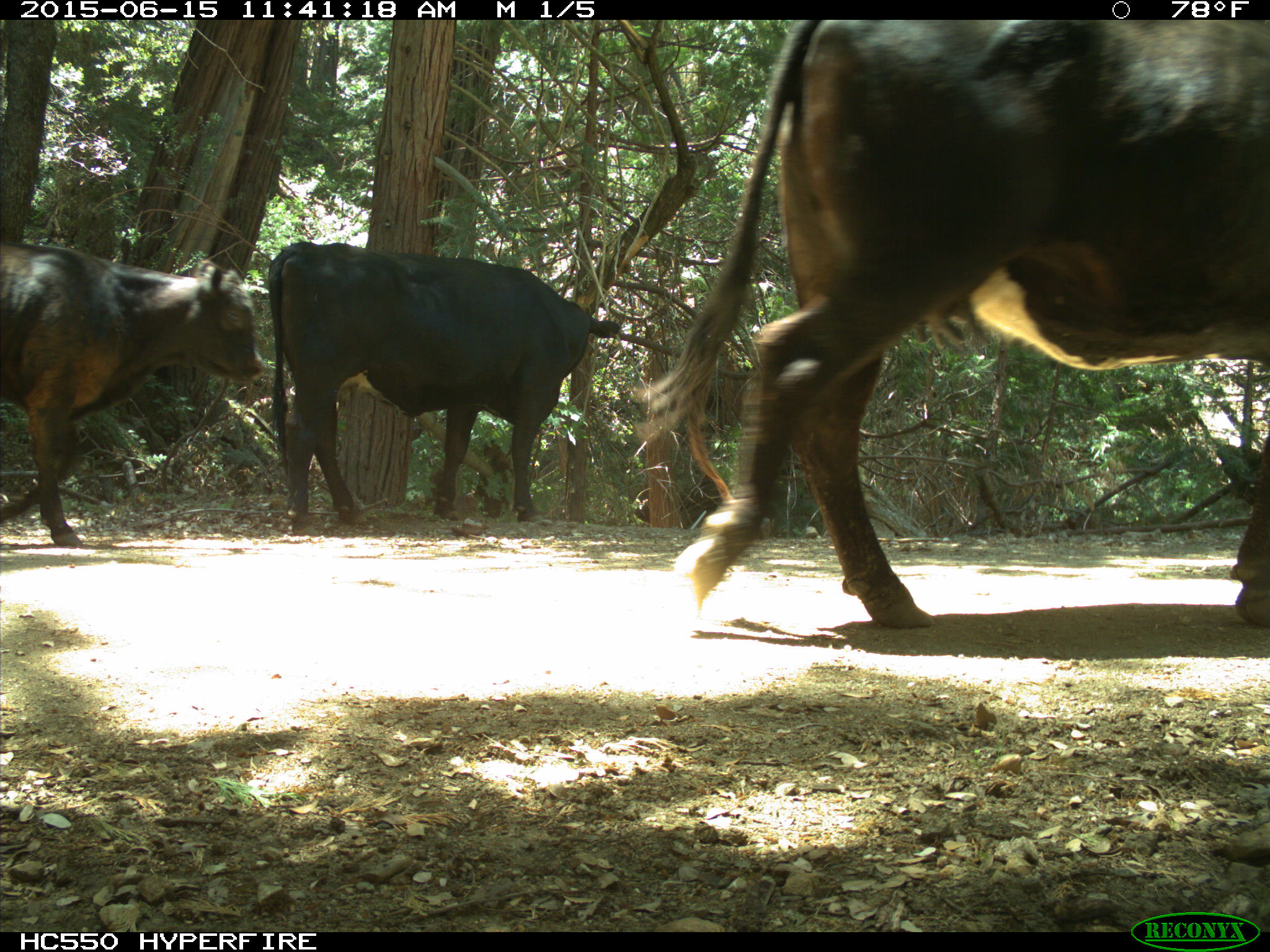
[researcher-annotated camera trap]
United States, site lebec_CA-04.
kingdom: Animalia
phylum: Chordata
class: Mammalia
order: Artiodactyla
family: Bovidae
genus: Bos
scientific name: Bos taurus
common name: domestic cow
Bos taurus (domestic cow).